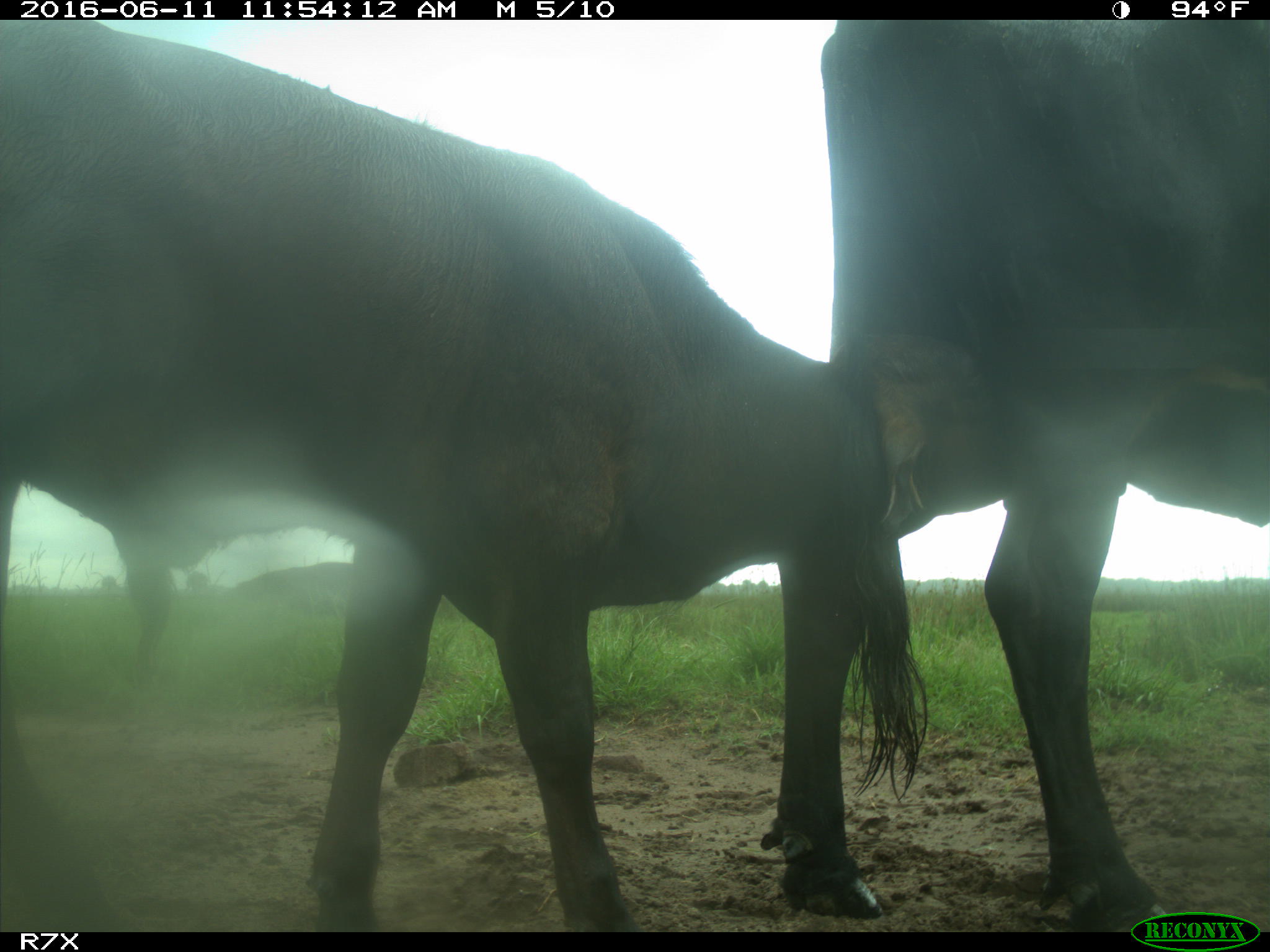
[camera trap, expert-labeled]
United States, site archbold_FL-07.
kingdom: Animalia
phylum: Chordata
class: Mammalia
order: Artiodactyla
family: Bovidae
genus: Bos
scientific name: Bos taurus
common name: domestic cow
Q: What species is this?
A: Bos taurus (domestic cow).